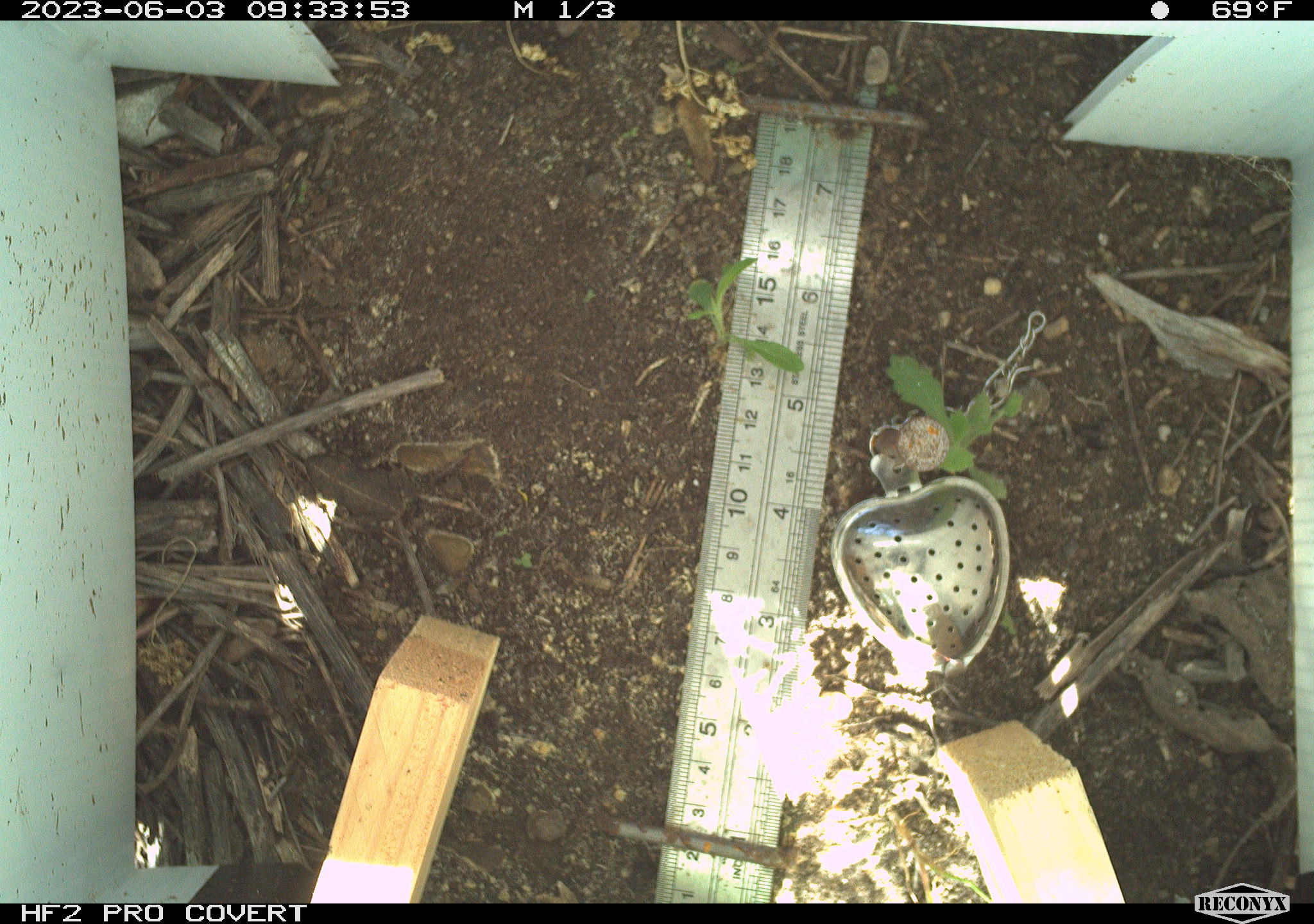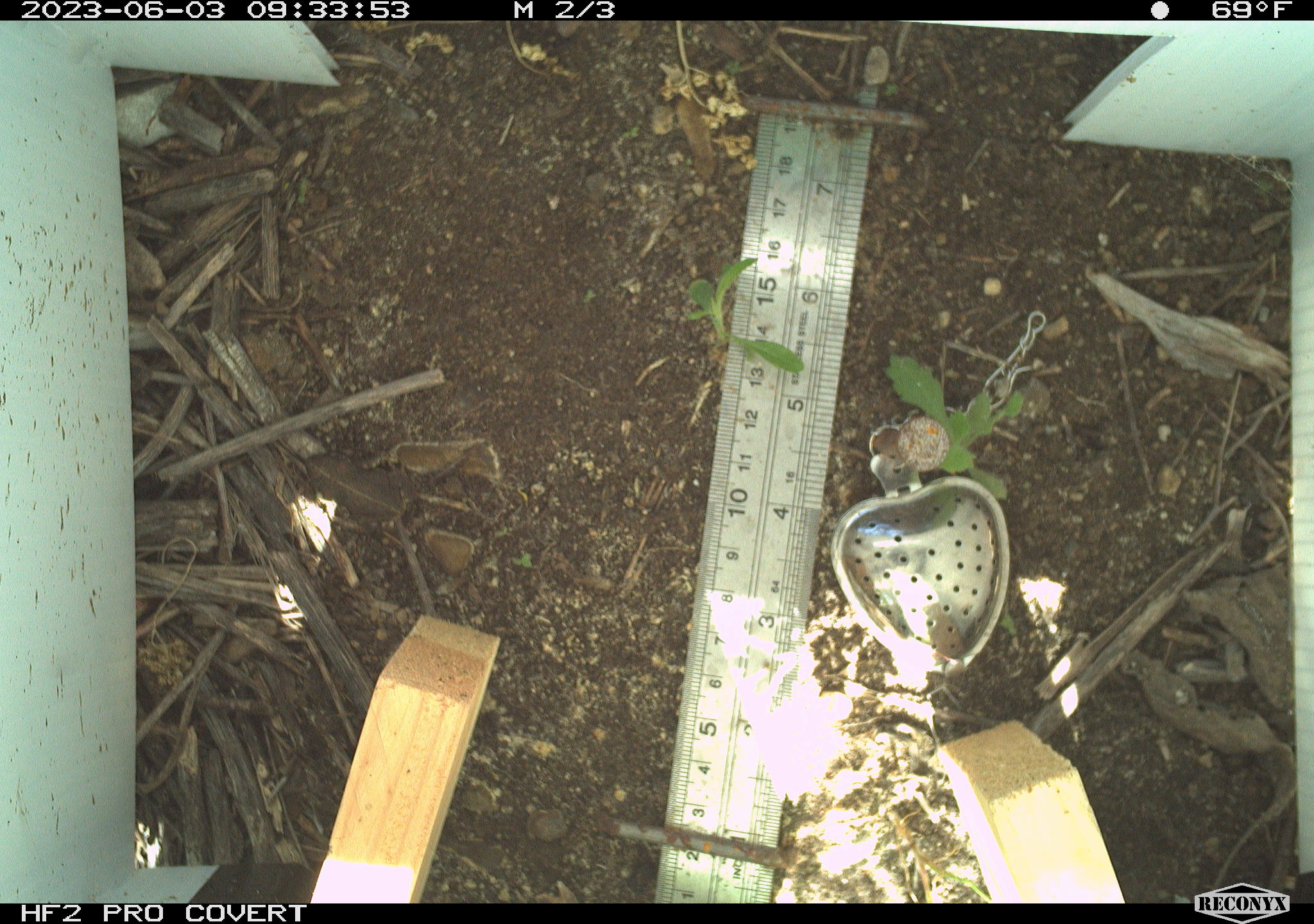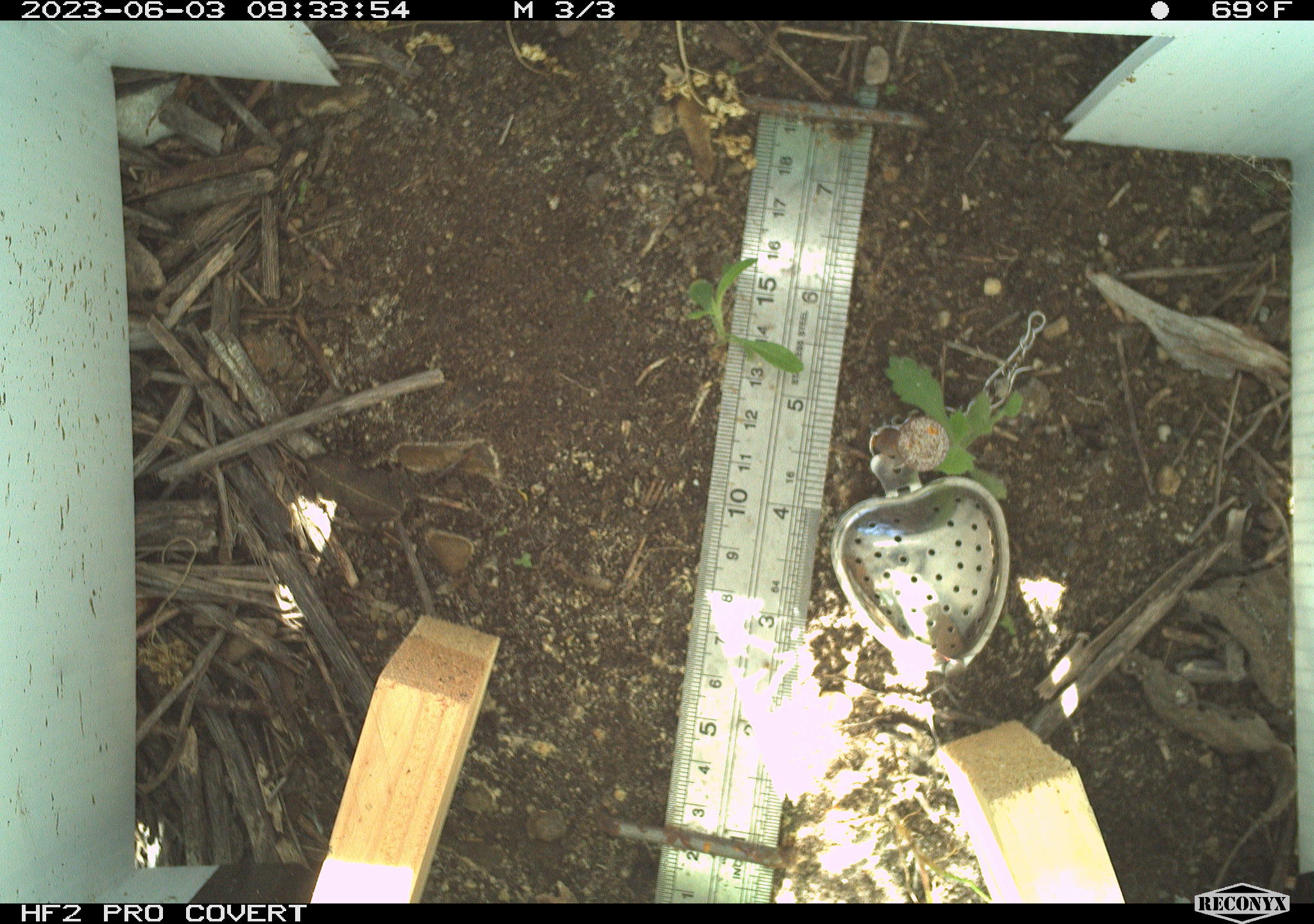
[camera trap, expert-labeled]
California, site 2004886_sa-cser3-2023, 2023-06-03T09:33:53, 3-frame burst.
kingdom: Animalia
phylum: Chordata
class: Amphibia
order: Anura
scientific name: Anura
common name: frogs